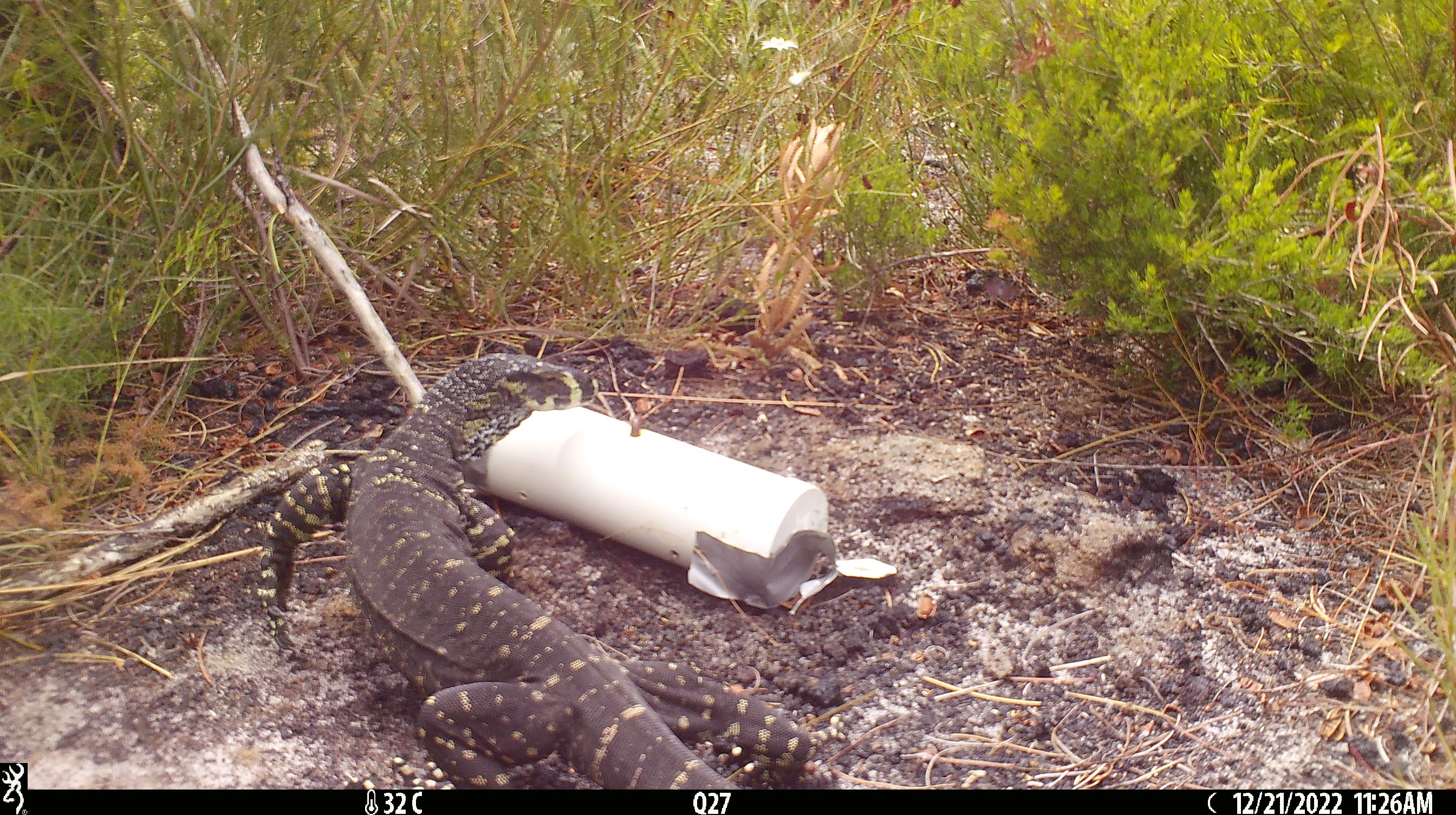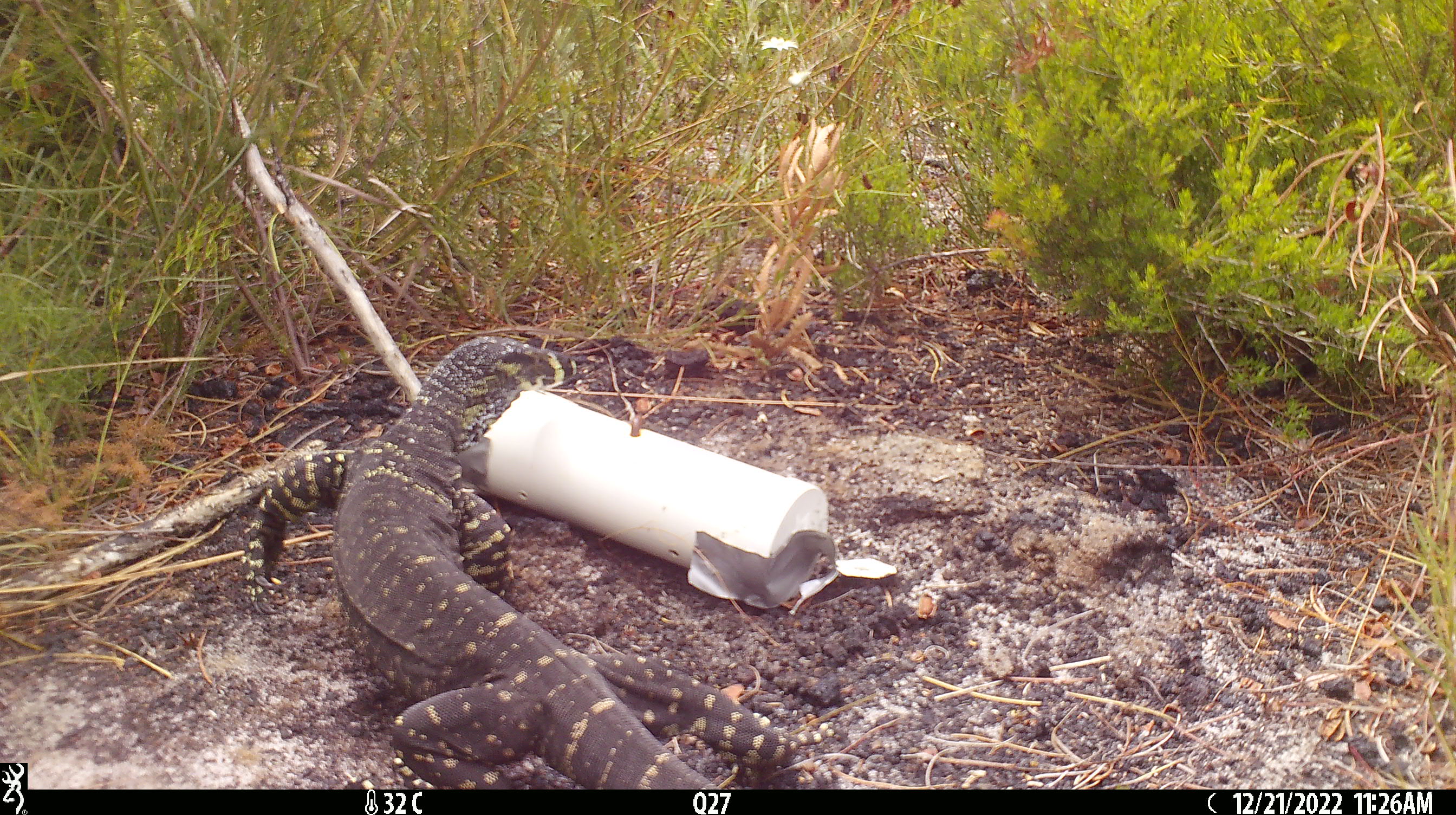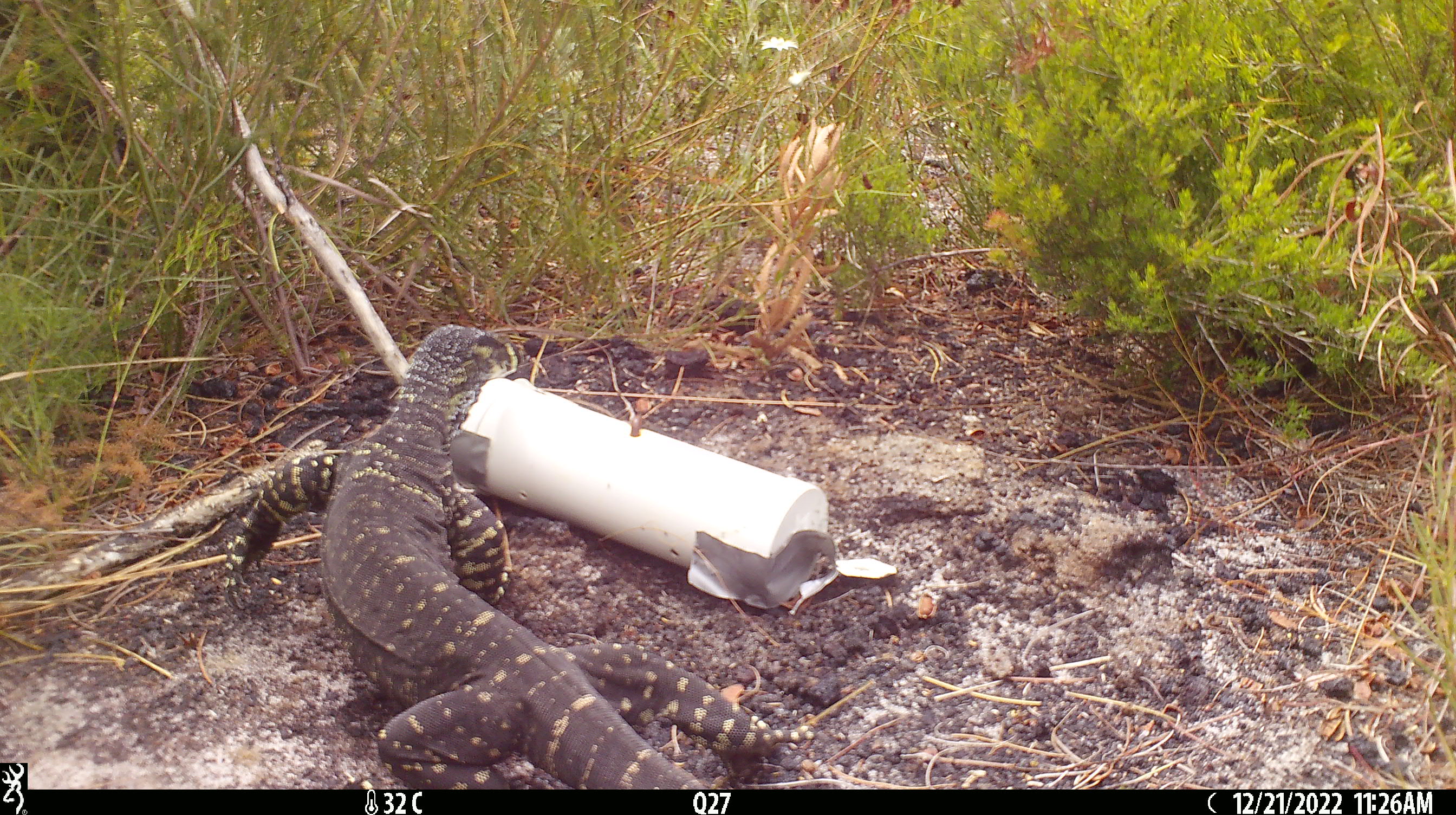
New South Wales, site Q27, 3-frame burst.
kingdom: Animalia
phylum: Chordata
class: Reptilia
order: Squamata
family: Varanidae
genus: Varanus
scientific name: Varanus varius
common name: lace monitor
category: goanna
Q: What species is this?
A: Goanna (lace monitor) (Varanus varius).